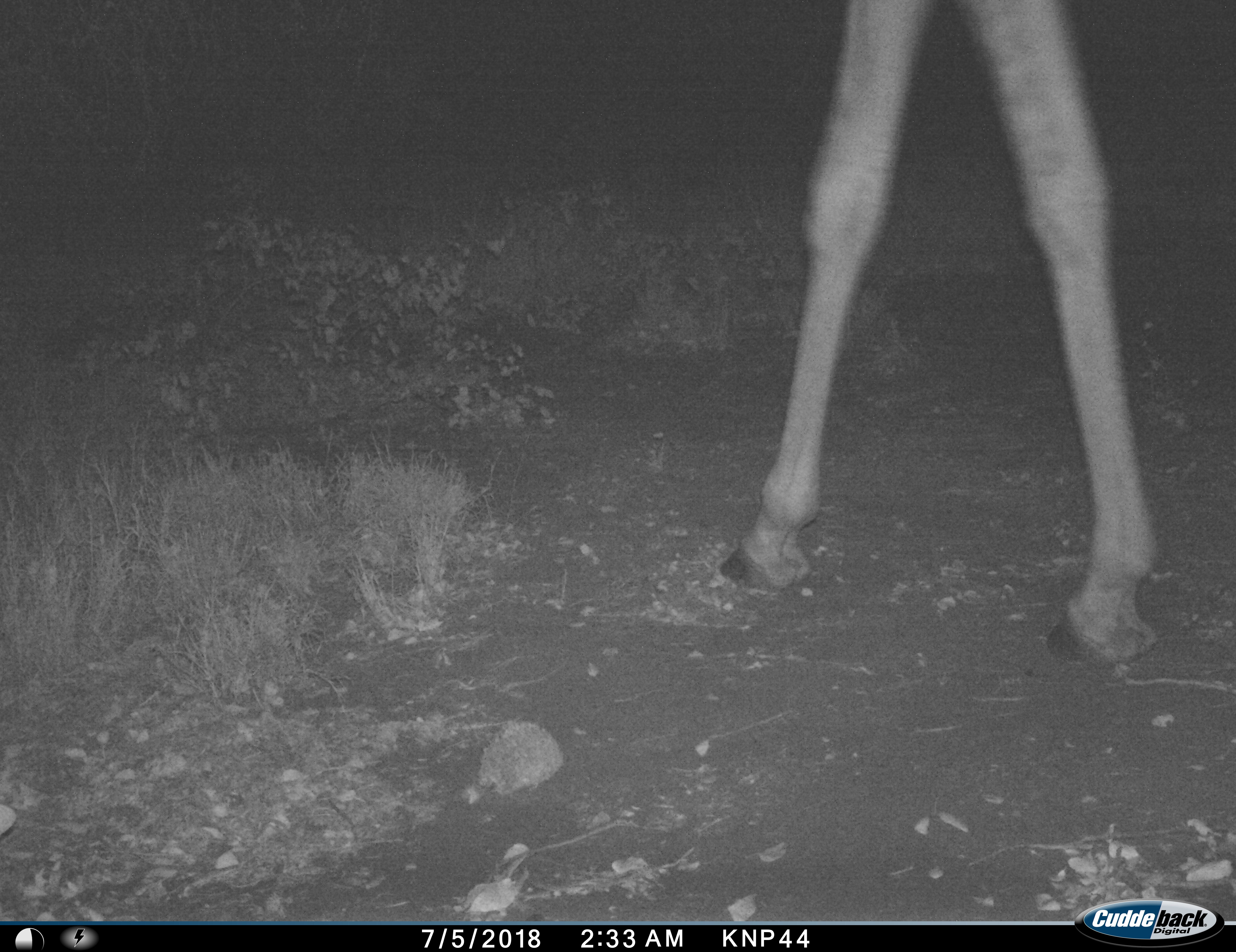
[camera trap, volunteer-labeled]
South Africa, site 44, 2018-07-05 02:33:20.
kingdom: Animalia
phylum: Chordata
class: Mammalia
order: Artiodactyla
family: Giraffidae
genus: Giraffa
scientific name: Giraffa camelopardalis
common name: giraffe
Giraffe (Giraffa camelopardalis), count 1. Behavior (volunteer vote fractions): standing 25%, resting 0%, moving 75%, interacting 0%. Young present (vote fraction): 0%. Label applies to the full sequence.